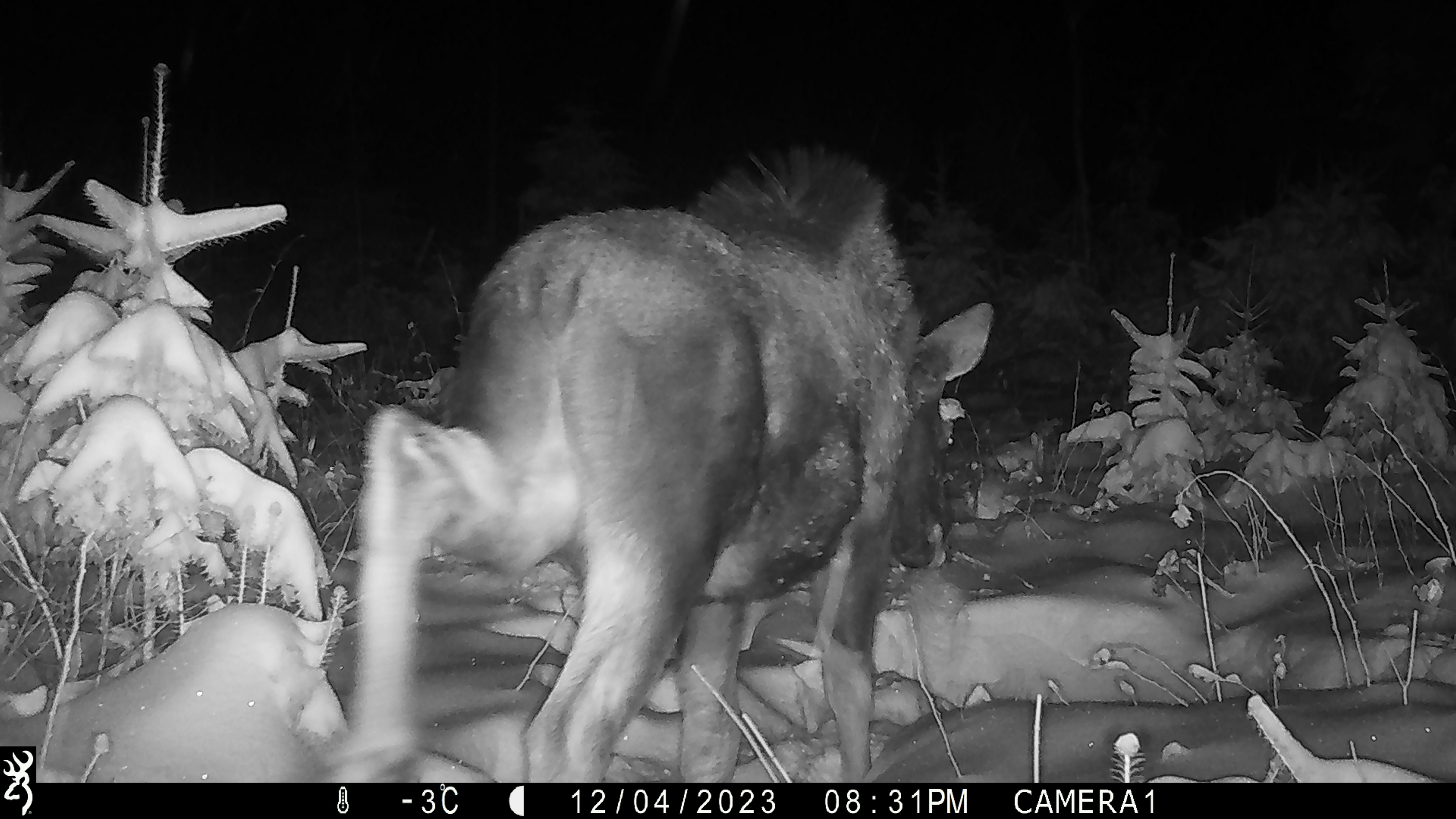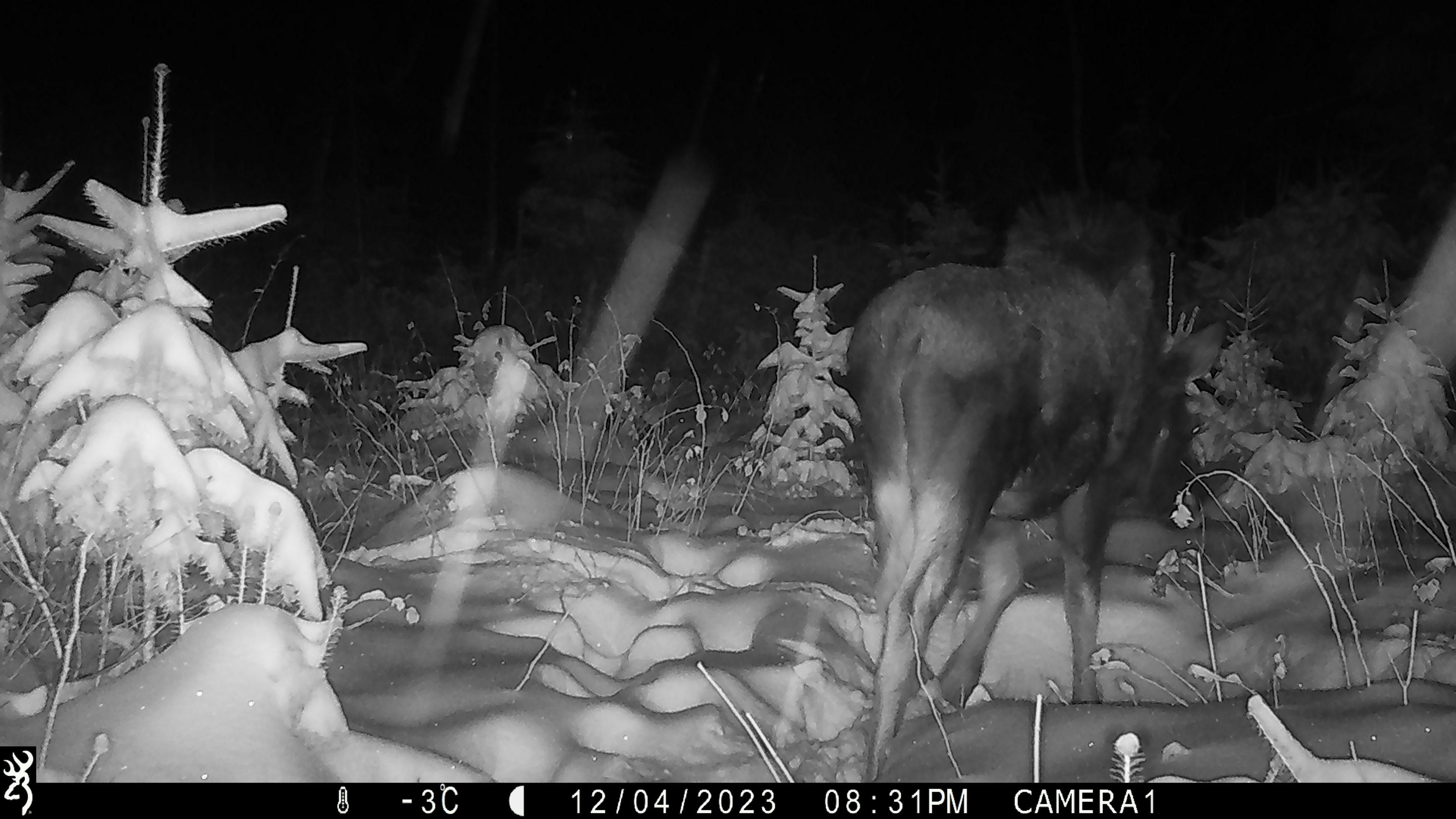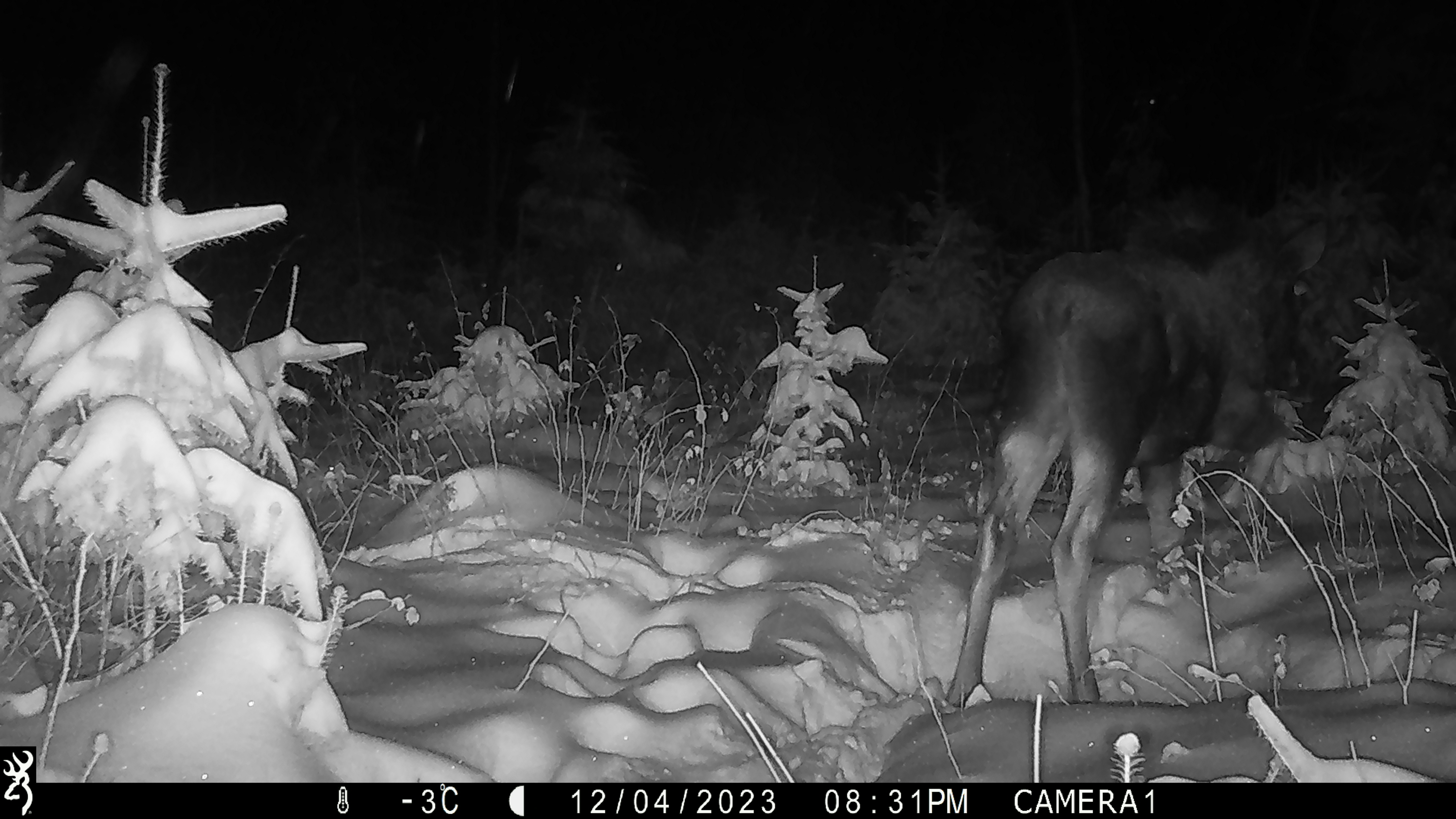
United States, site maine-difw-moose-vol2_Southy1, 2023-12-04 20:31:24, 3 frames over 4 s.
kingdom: Animalia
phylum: Chordata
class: Mammalia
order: Artiodactyla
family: Cervidae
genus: Alces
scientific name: Alces alces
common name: moose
Moose (Alces alces).